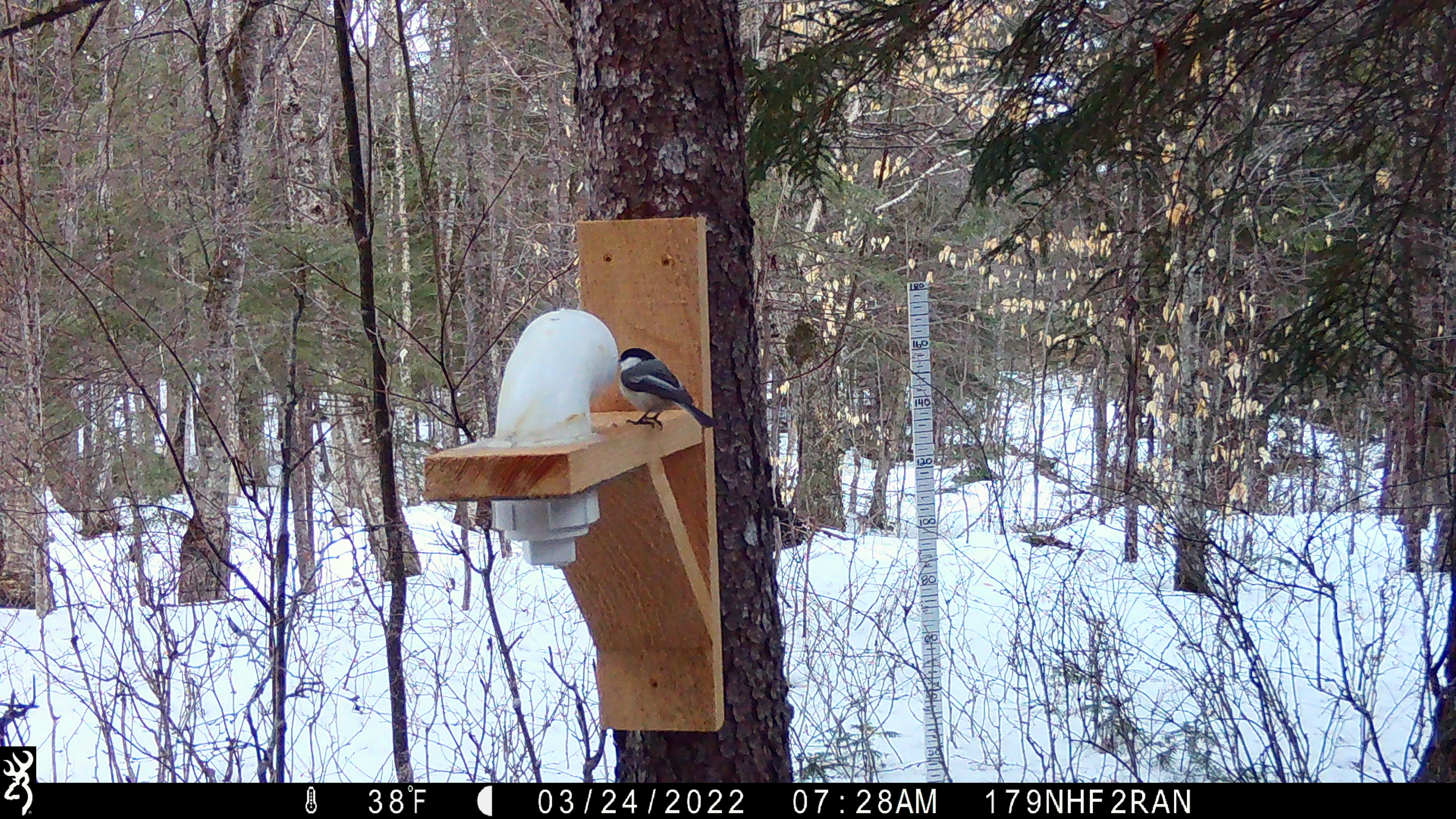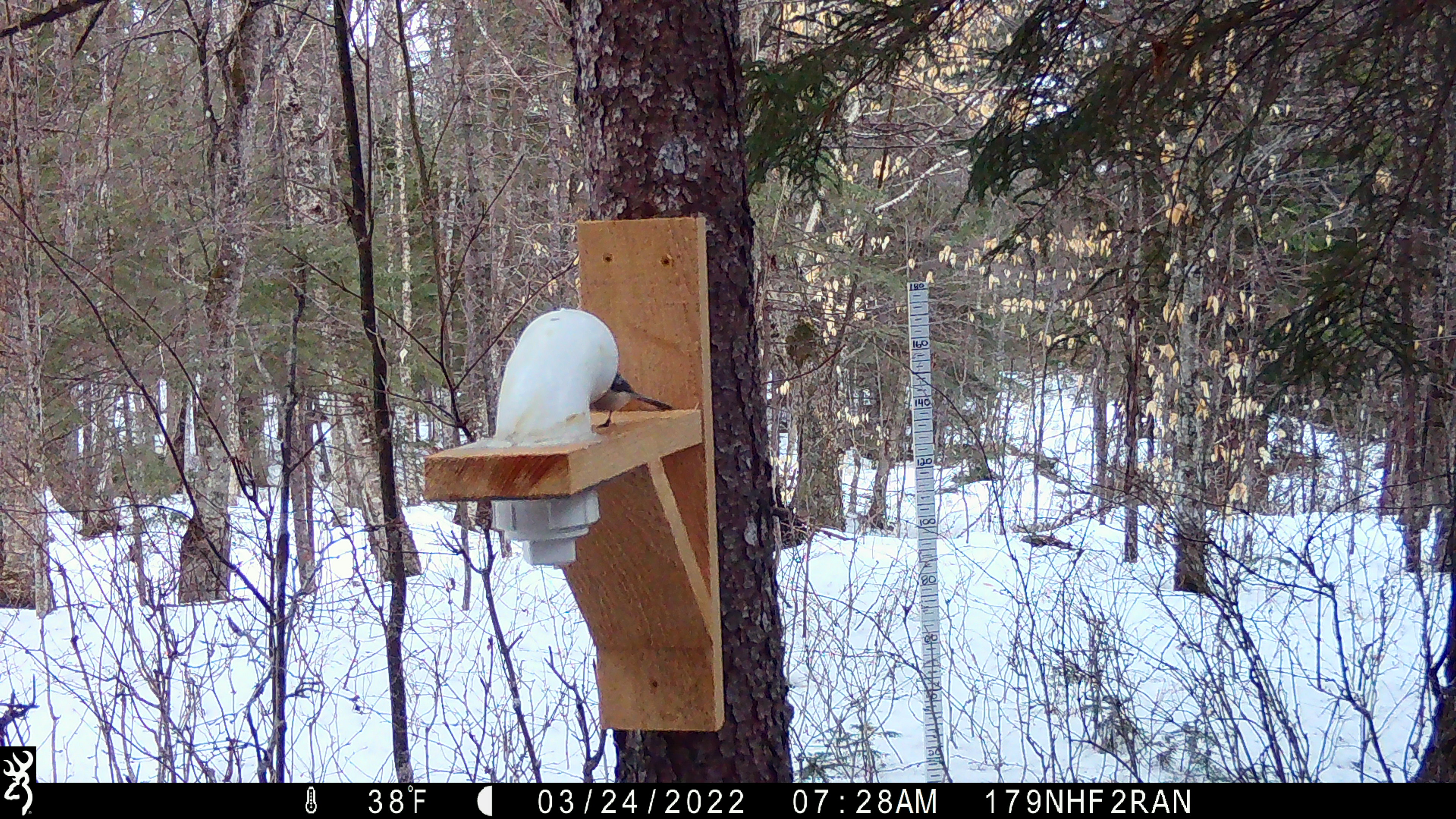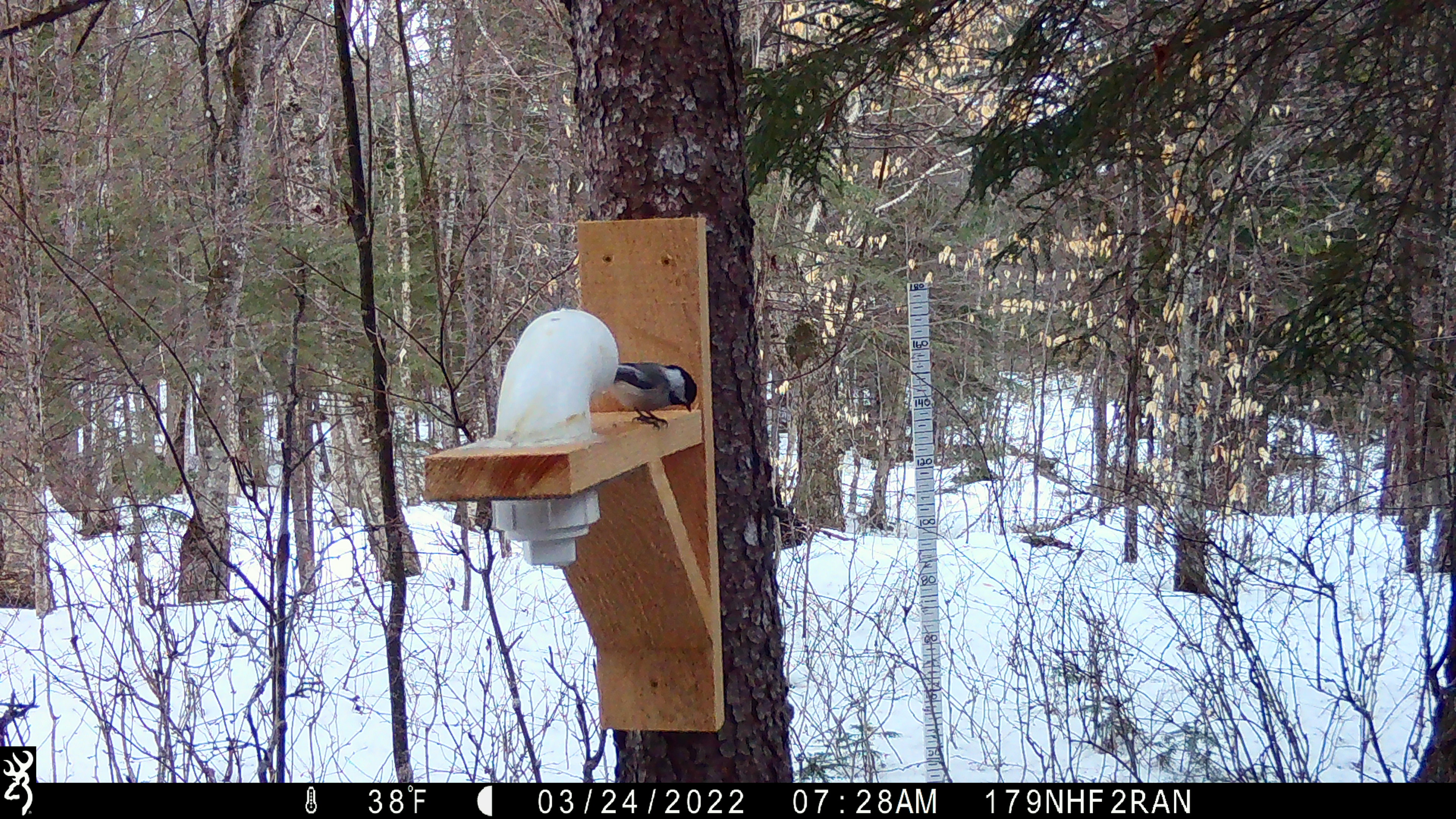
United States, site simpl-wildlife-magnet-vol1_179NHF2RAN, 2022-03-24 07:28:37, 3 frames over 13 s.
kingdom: Animalia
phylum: Chordata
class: Aves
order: Passeriformes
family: Paridae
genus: Poecile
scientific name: Poecile atricapillus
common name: black-capped chickadee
Black-capped chickadee (Poecile atricapillus).